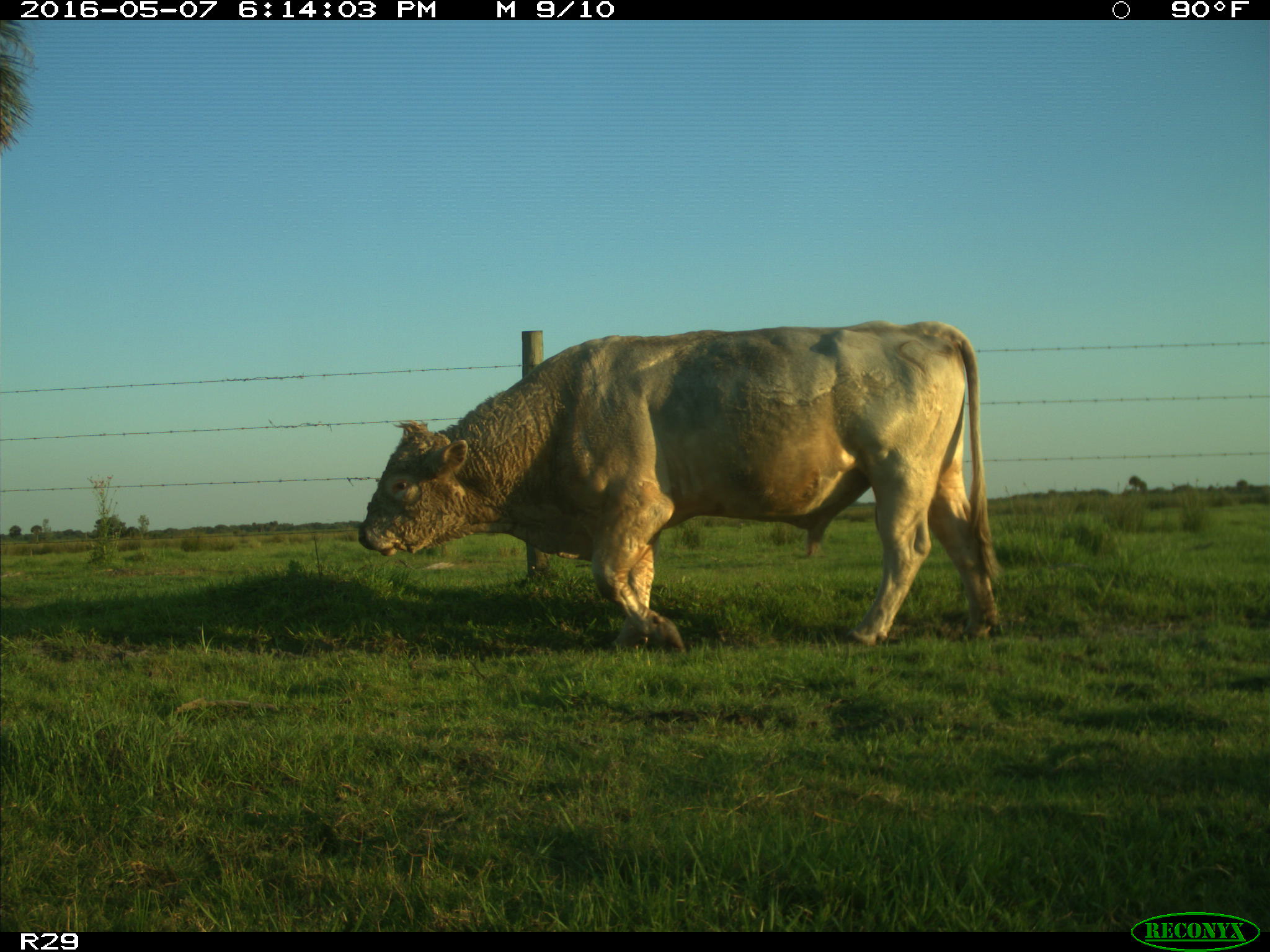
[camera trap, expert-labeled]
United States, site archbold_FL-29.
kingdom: Animalia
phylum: Chordata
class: Mammalia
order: Artiodactyla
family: Bovidae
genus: Bos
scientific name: Bos taurus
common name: domestic cow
Bos taurus (domestic cow).